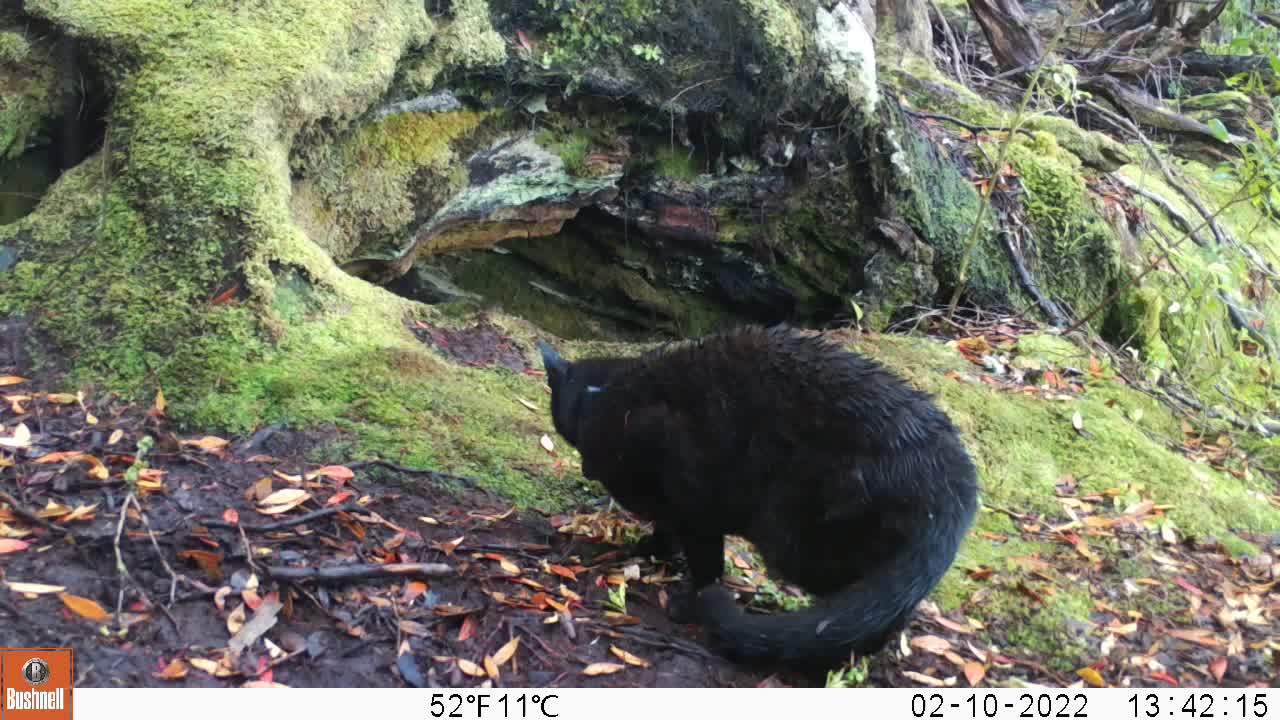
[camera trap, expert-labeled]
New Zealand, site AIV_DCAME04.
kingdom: Animalia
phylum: Chordata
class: Mammalia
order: Carnivora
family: Felidae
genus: Felis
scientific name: Felis catus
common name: domestic cat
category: cat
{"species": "cat (domestic cat) (Felis catus)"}